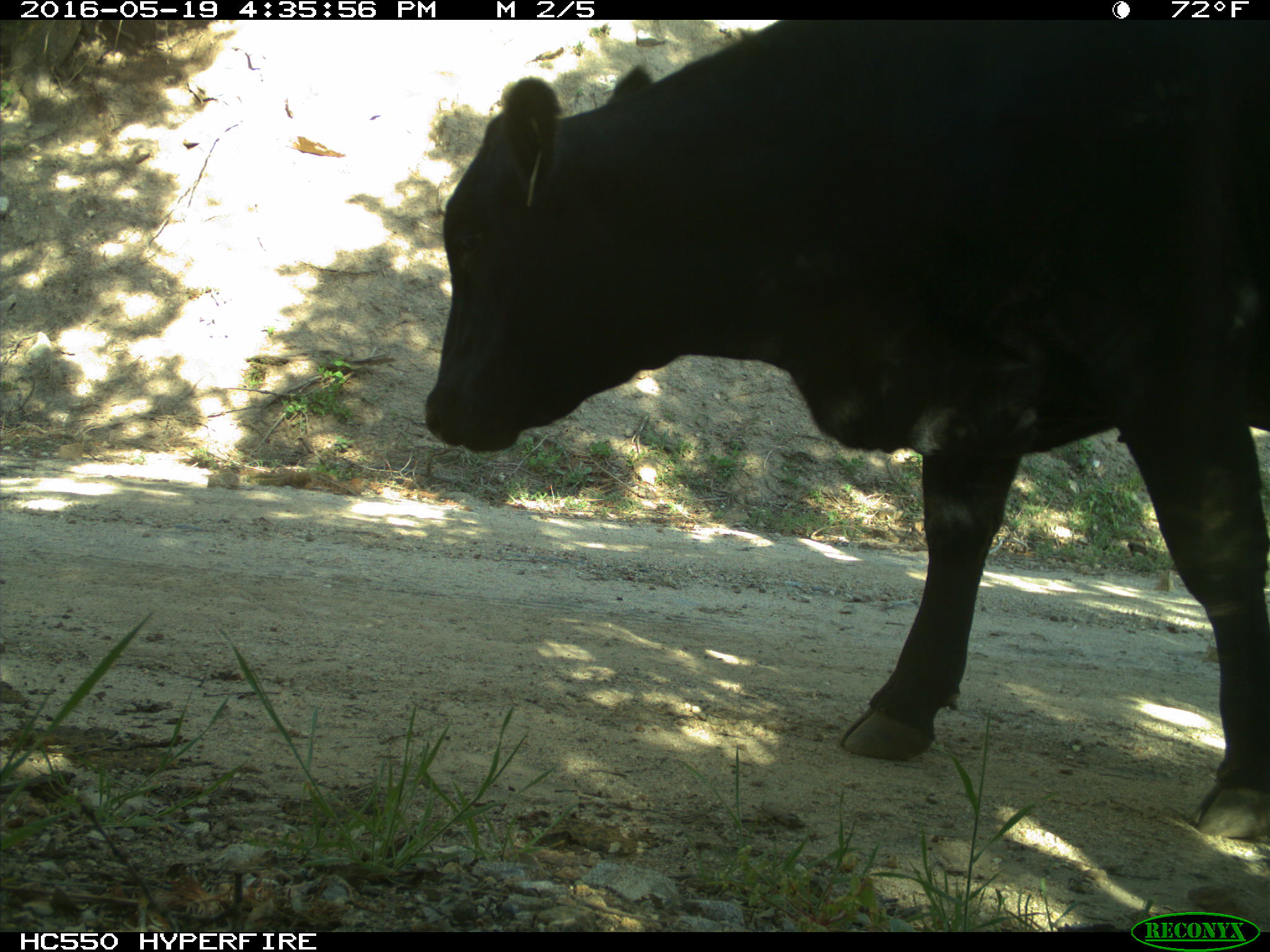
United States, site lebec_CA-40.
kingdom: Animalia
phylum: Chordata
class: Mammalia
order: Artiodactyla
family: Bovidae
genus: Bos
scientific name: Bos taurus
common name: domestic cow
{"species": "Bos taurus (domestic cow)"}